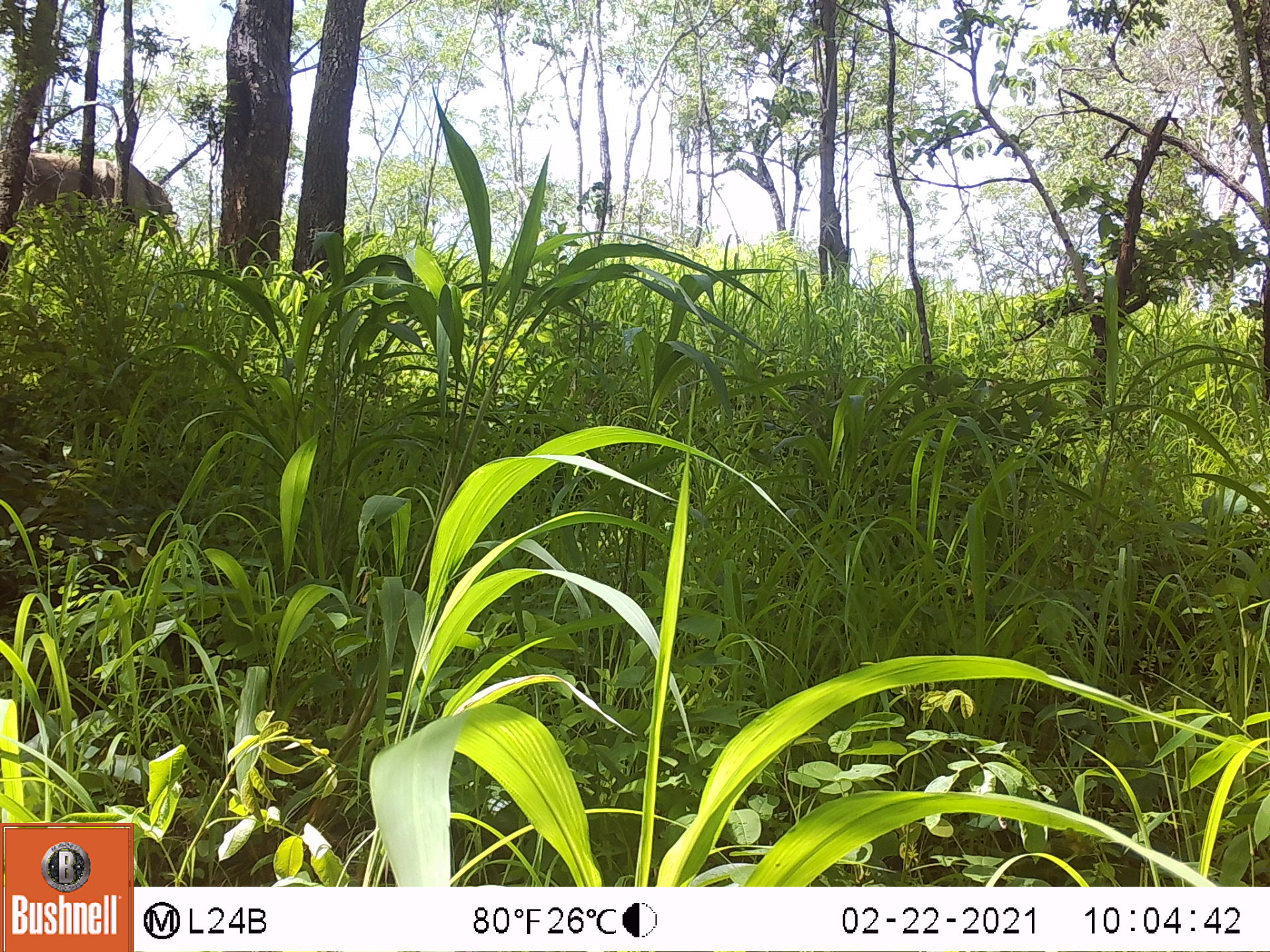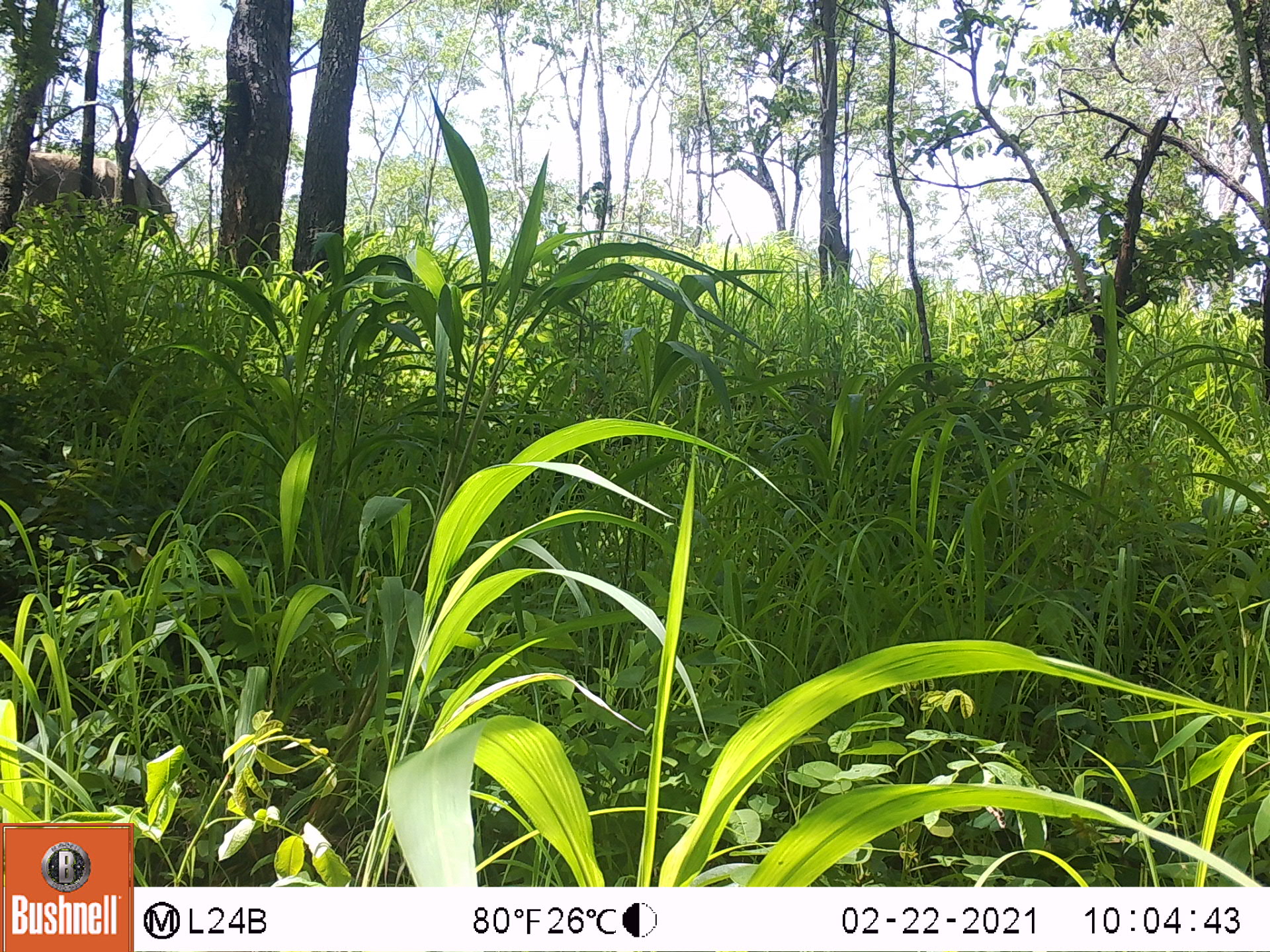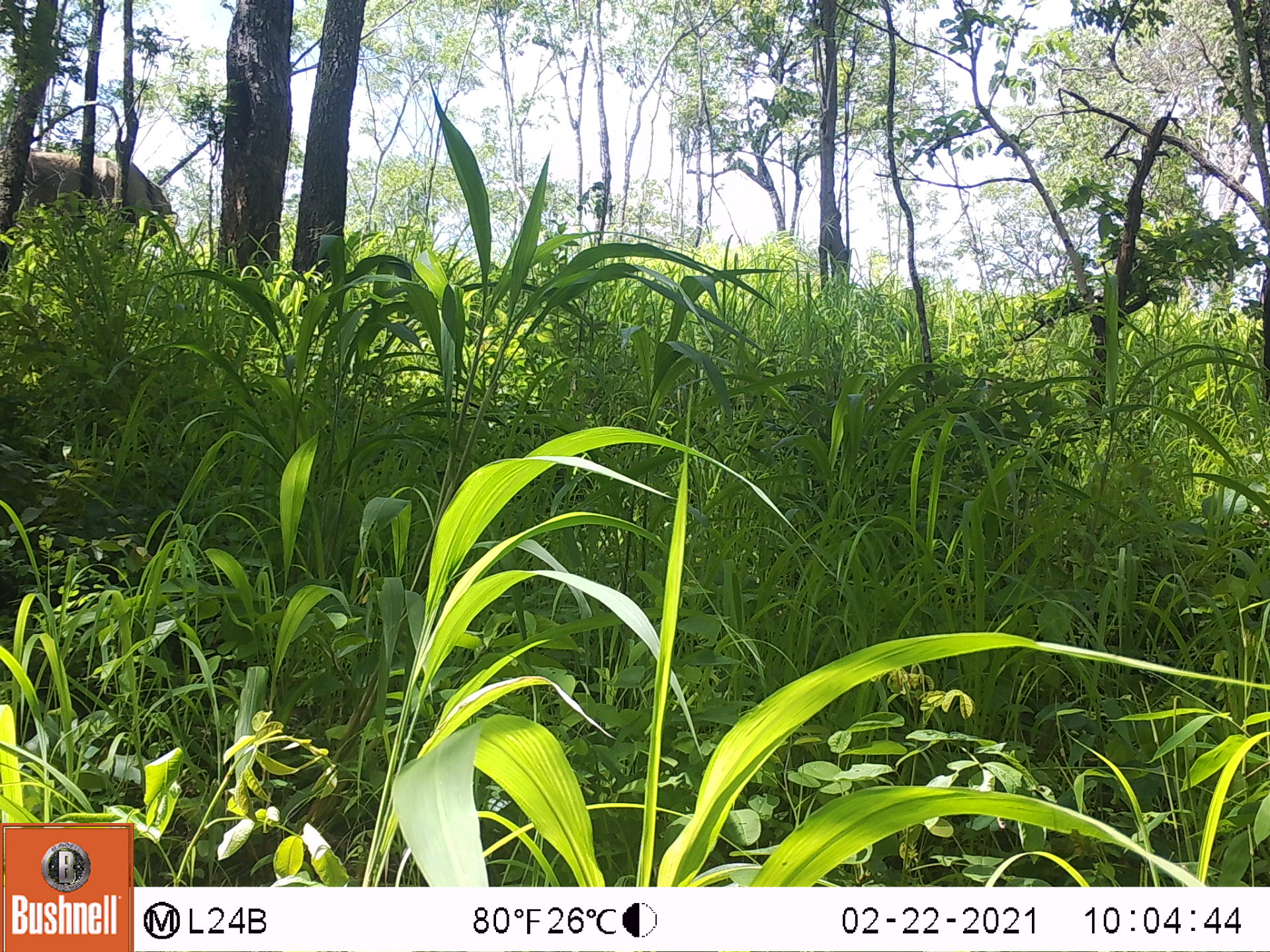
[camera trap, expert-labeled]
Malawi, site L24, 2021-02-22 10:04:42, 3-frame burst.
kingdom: Animalia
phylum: Chordata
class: Mammalia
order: Proboscidea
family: Elephantidae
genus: Loxodonta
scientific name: Loxodonta africana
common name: african savanna elephant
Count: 1.